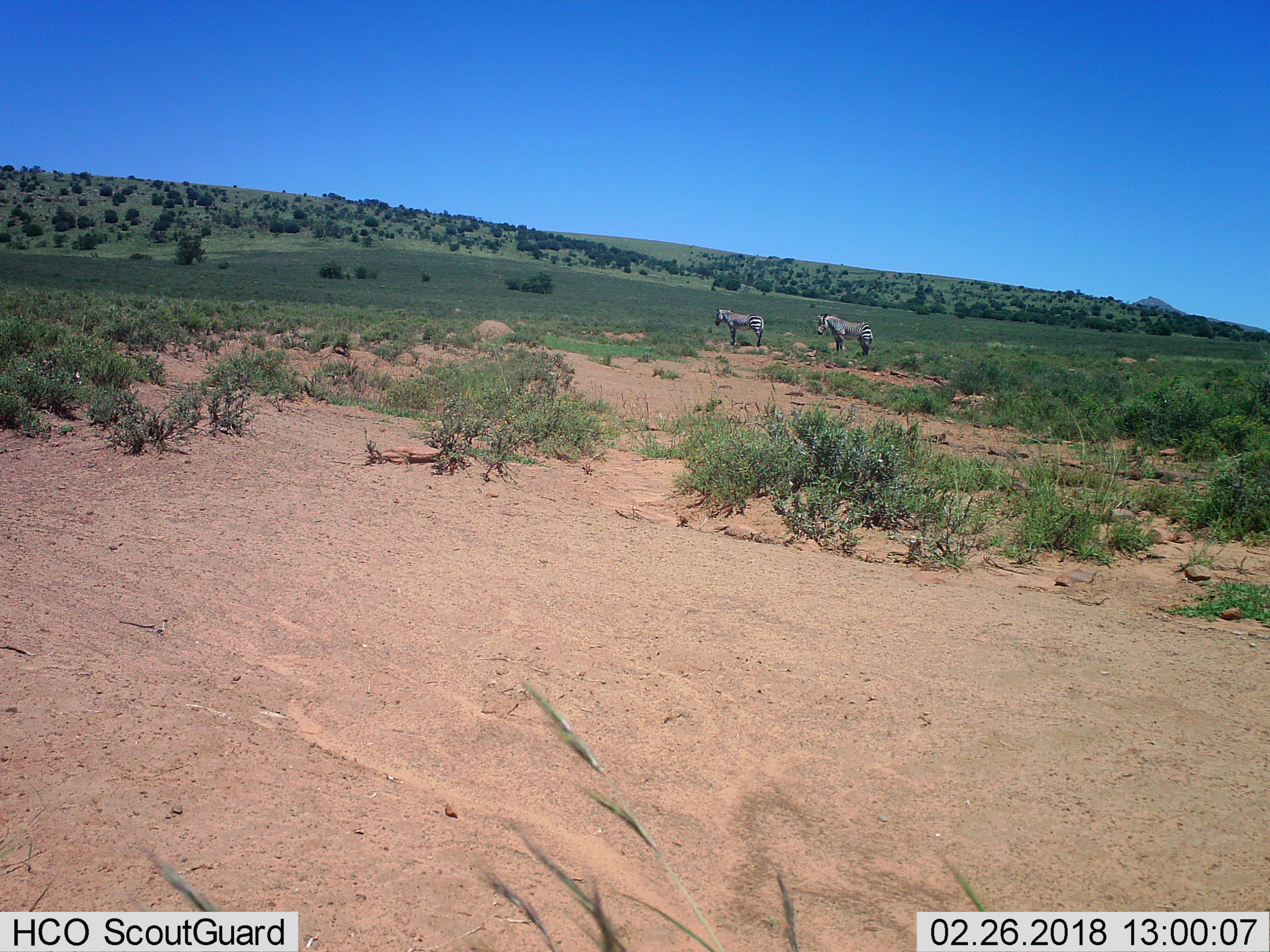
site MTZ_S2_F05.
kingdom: Animalia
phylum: Chordata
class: Mammalia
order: Perissodactyla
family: Equidae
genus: Equus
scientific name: Equus zebra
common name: mountain zebra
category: zebramountain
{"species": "zebramountain (mountain zebra) (Equus zebra)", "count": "2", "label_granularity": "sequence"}